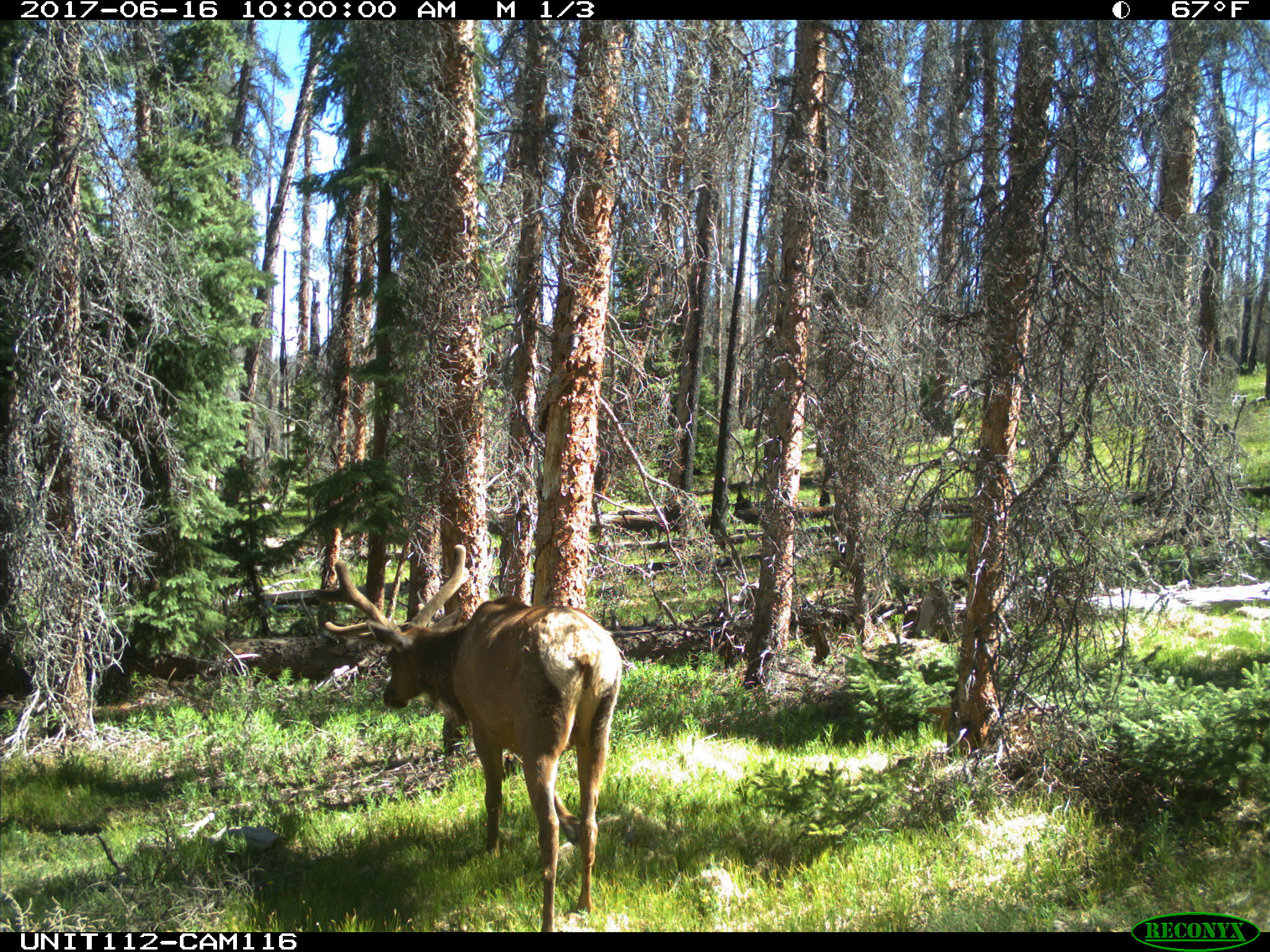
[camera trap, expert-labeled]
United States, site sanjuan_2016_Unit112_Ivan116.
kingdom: Animalia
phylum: Chordata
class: Mammalia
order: Artiodactyla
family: Cervidae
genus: Cervus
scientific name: Cervus elaphus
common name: red deer